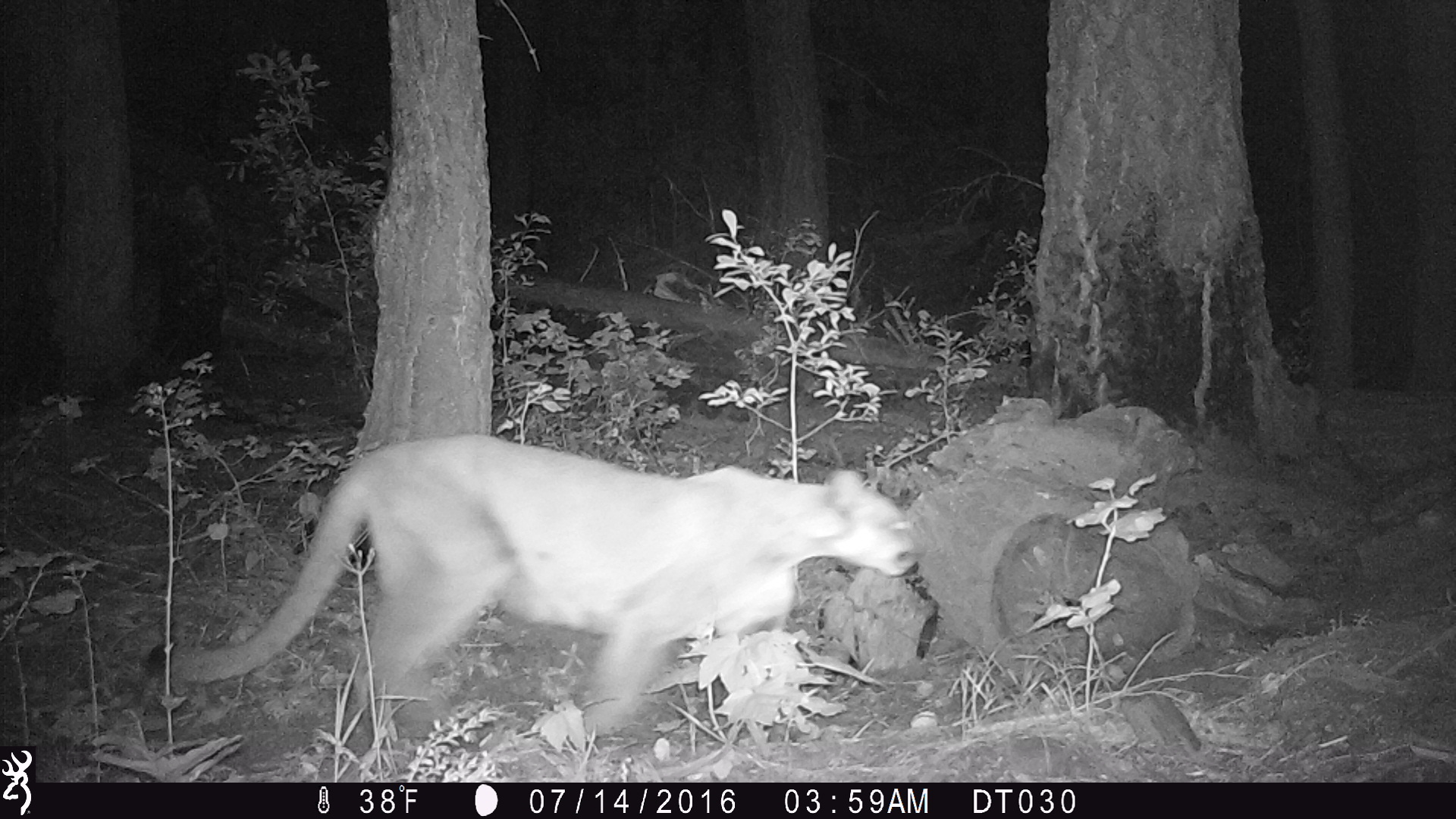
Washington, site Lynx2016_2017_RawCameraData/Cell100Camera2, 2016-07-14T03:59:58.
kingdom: Animalia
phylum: Chordata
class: Mammalia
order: Carnivora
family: Felidae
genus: Puma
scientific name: Puma concolor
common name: mountain lion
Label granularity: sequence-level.